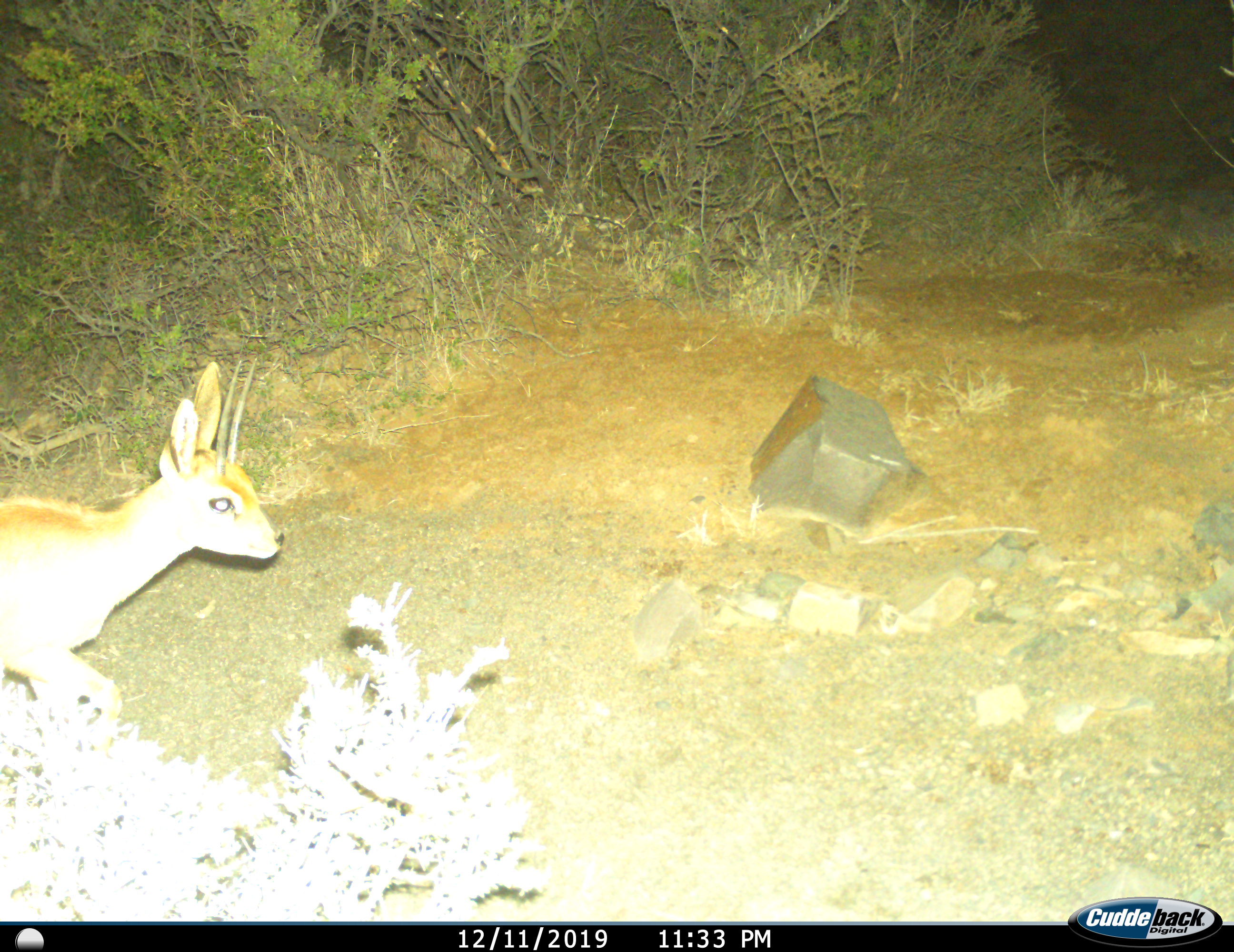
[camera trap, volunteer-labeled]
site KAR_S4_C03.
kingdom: Animalia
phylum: Chordata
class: Mammalia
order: Artiodactyla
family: Bovidae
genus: Raphicerus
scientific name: Raphicerus campestris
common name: steenbok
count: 1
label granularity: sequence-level